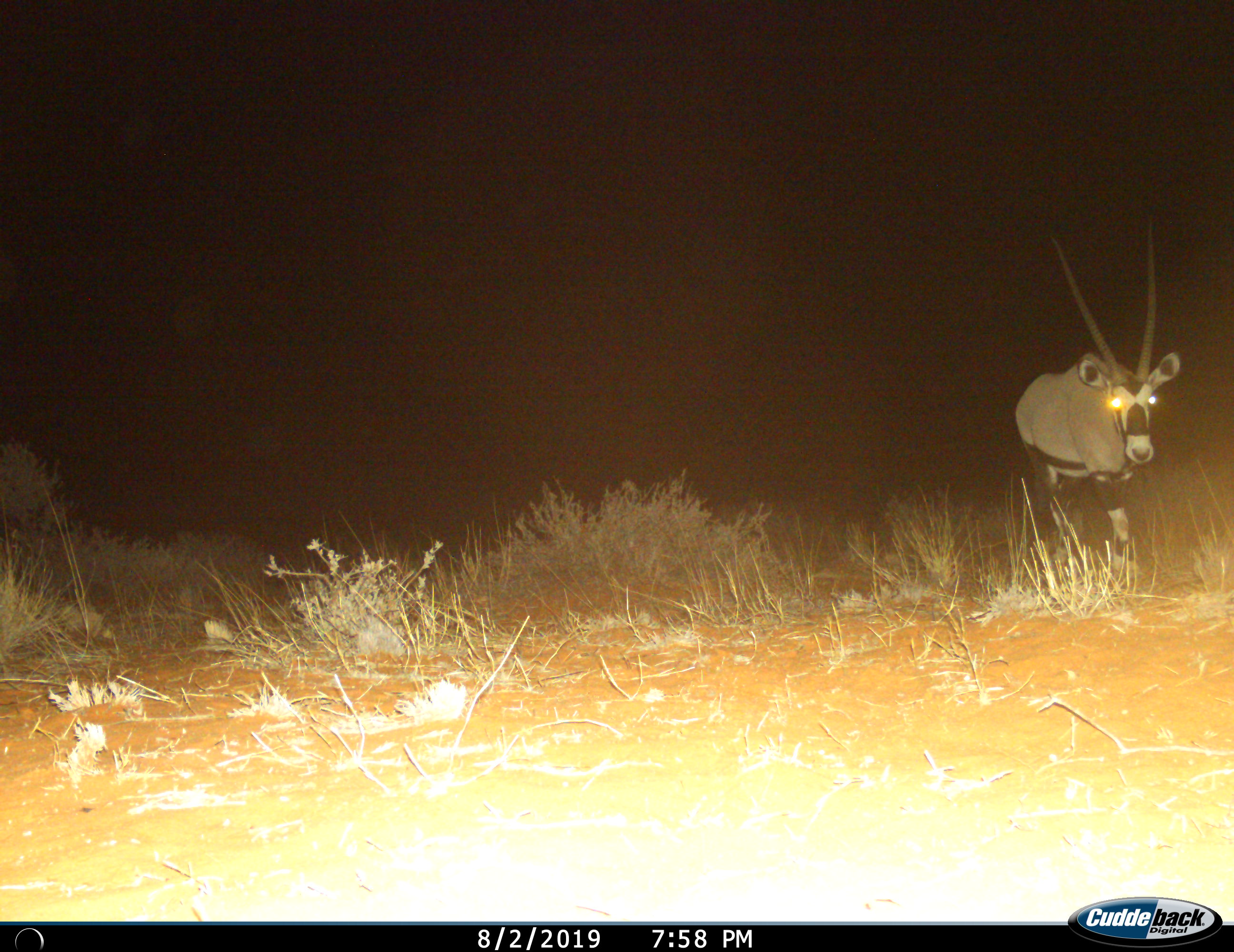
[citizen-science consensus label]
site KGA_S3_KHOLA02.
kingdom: Animalia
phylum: Chordata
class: Mammalia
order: Artiodactyla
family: Bovidae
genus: Oryx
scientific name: Oryx gazella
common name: gemsbok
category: oryx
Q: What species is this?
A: Oryx (gemsbok) (Oryx gazella).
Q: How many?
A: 1.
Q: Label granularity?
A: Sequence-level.